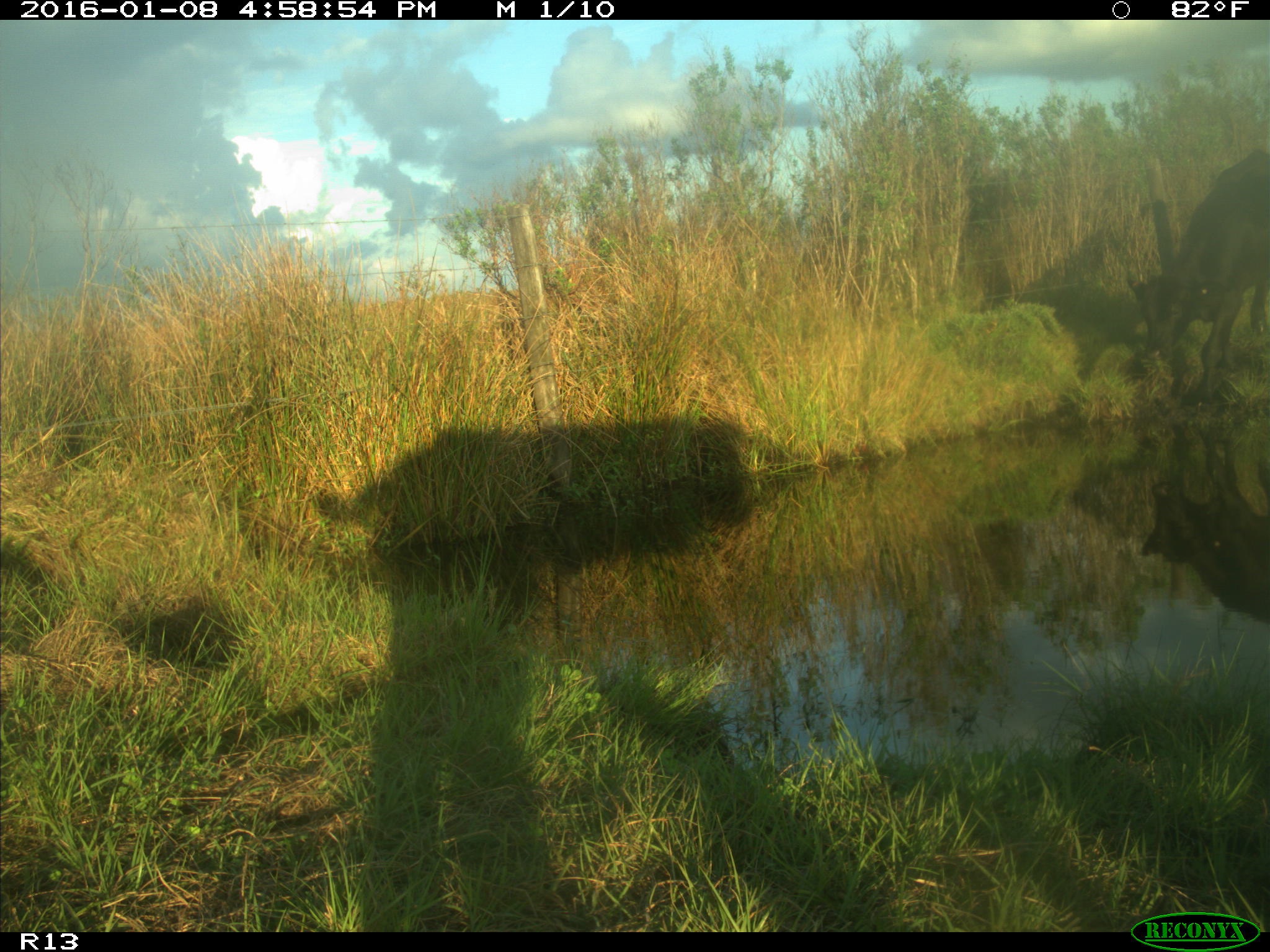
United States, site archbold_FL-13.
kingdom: Animalia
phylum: Chordata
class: Mammalia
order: Artiodactyla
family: Bovidae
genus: Bos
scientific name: Bos taurus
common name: domestic cow